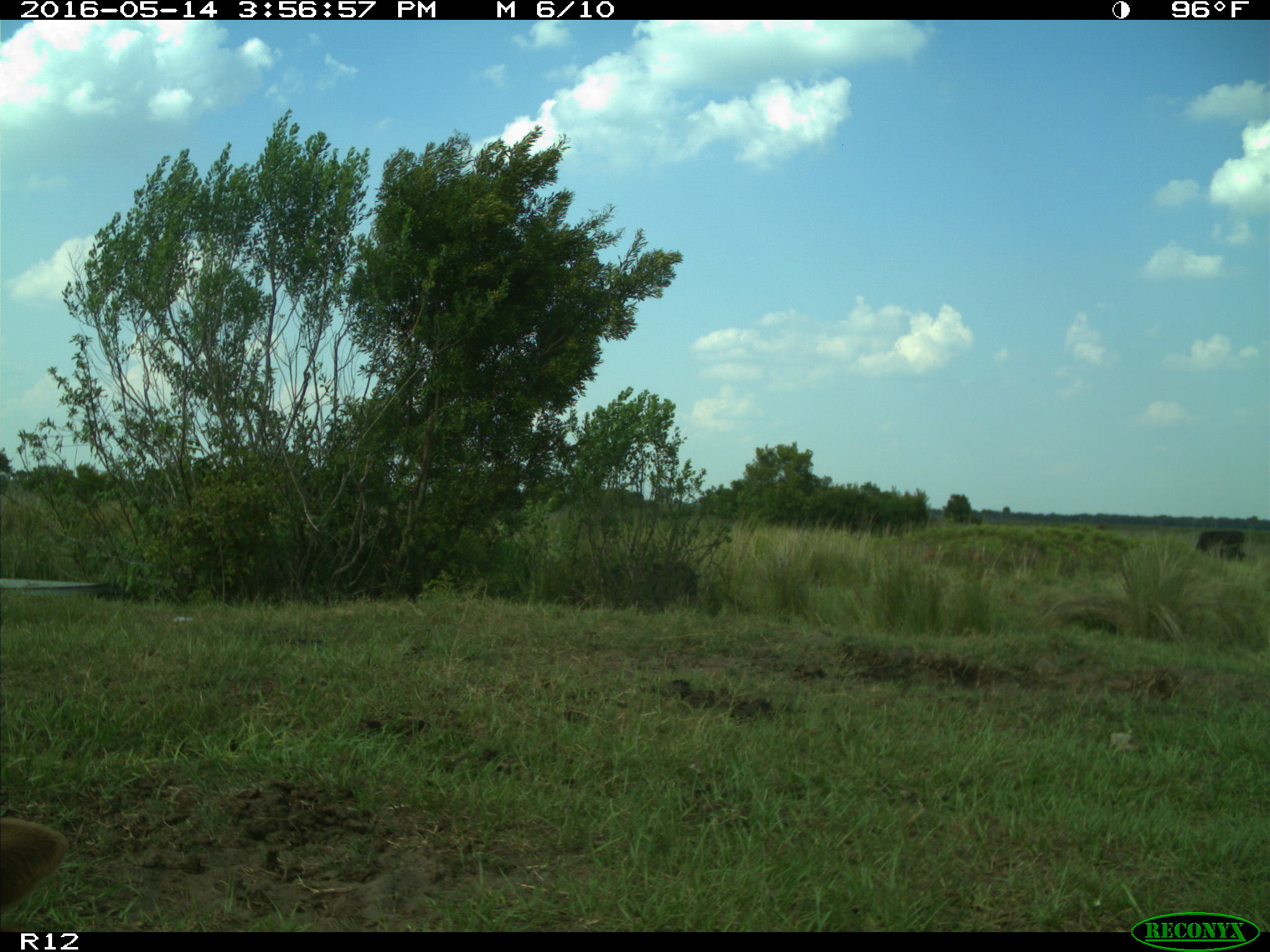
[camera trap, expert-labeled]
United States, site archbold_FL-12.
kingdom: Animalia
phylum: Chordata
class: Mammalia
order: Artiodactyla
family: Bovidae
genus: Bos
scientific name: Bos taurus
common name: domestic cow